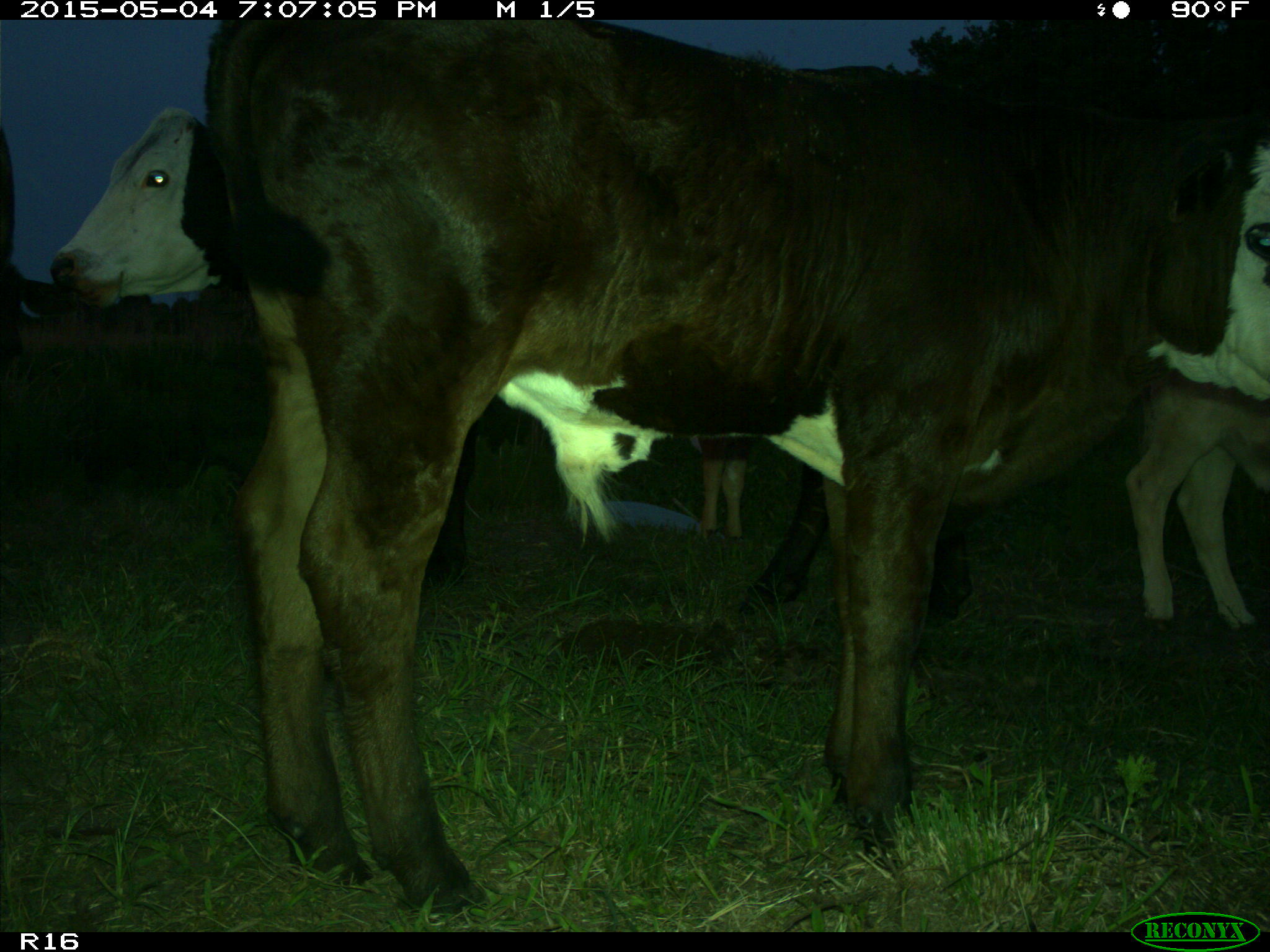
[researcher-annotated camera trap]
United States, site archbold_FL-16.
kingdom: Animalia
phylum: Chordata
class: Mammalia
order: Artiodactyla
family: Bovidae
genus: Bos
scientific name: Bos taurus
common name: domestic cow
Bos taurus (domestic cow).